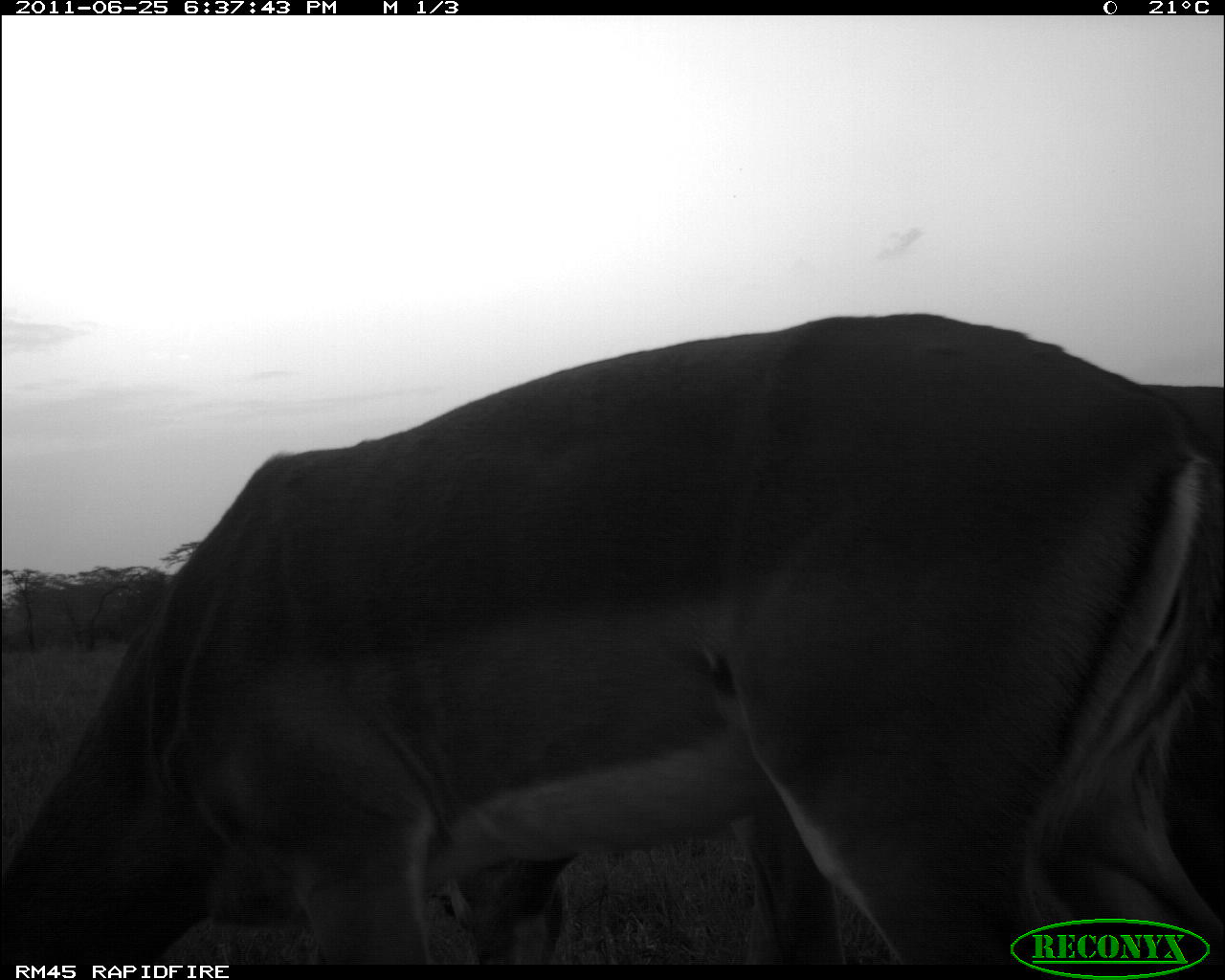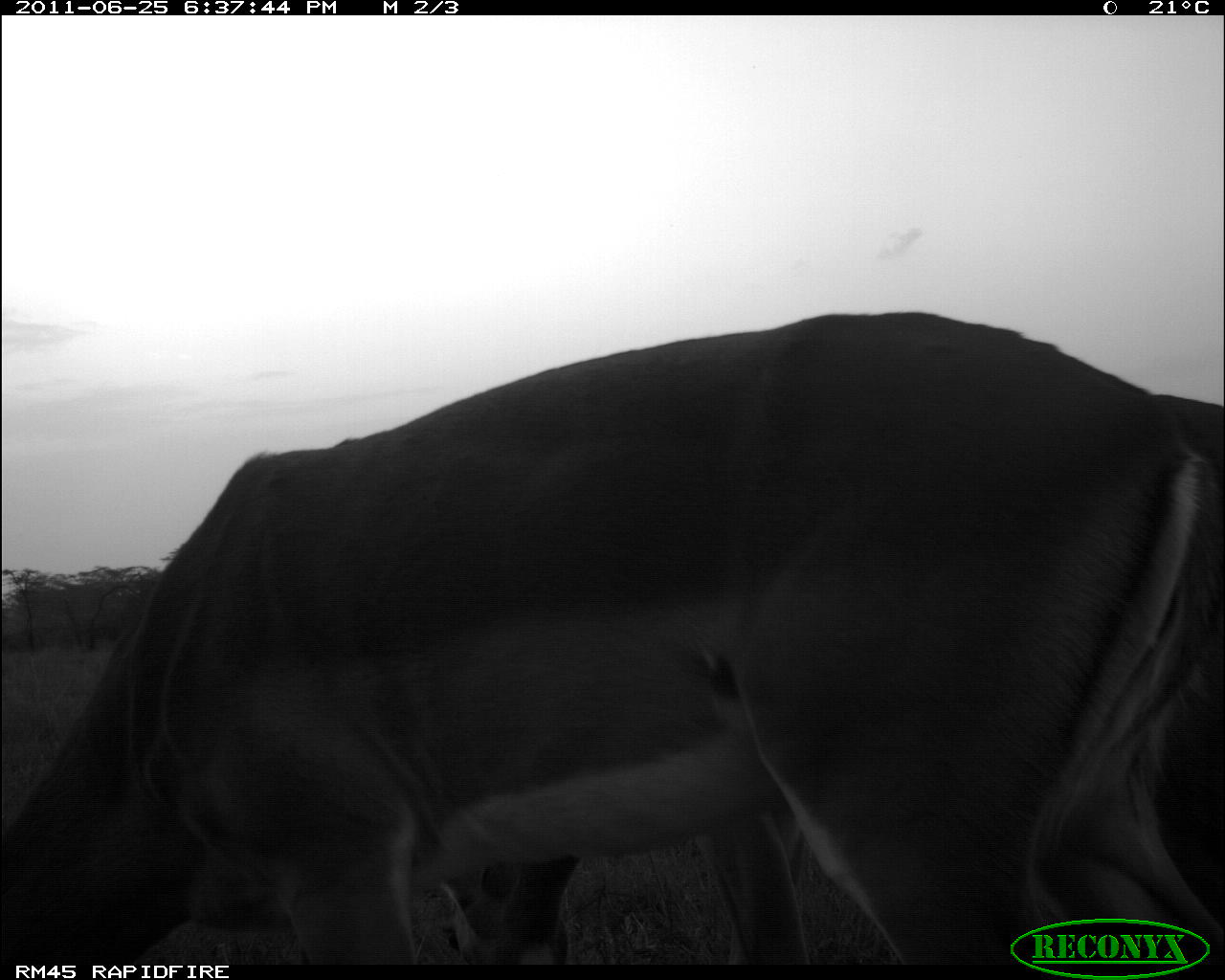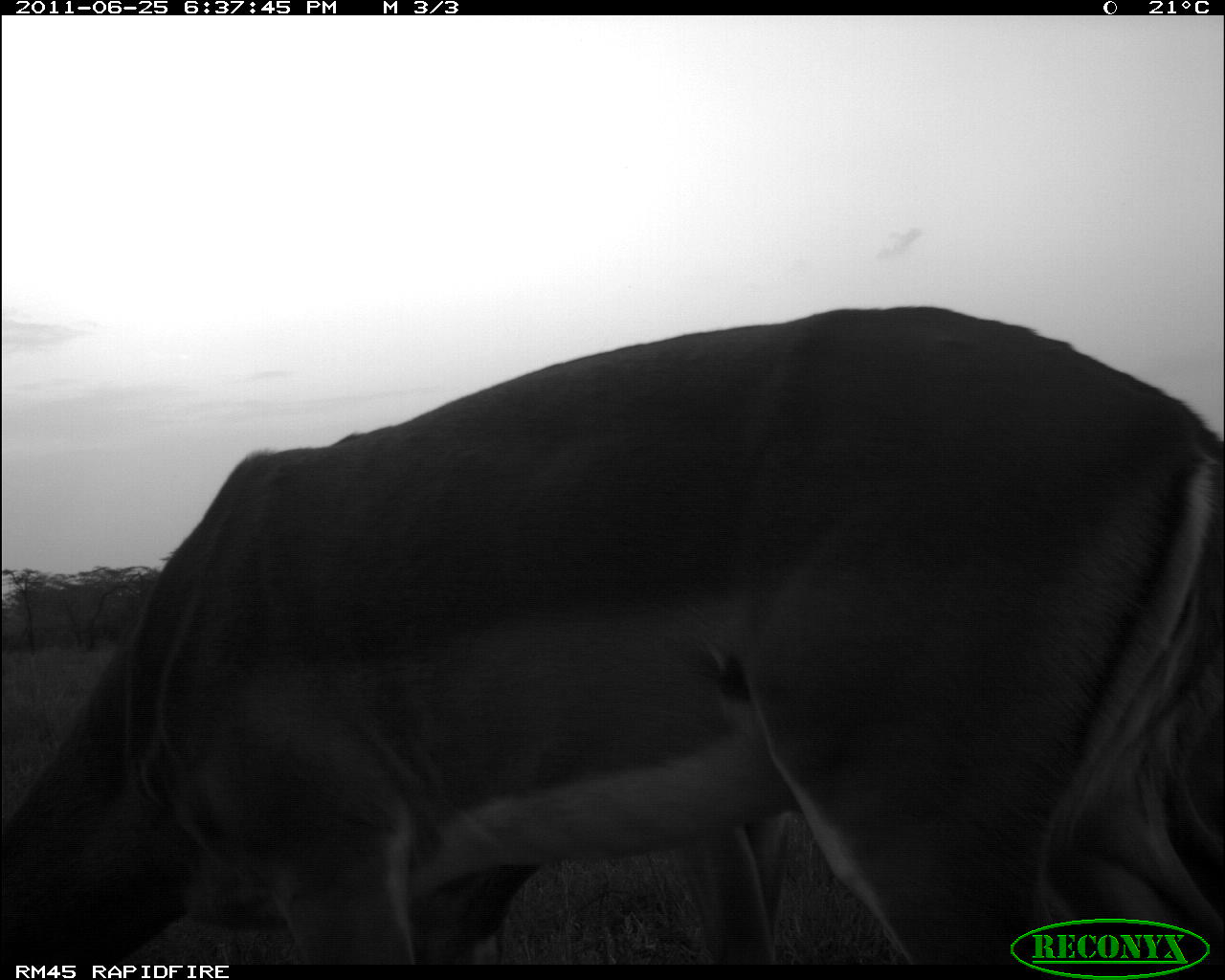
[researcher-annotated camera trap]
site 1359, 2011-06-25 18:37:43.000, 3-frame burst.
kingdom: Animalia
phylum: Chordata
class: Mammalia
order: Artiodactyla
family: Bovidae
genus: Aepyceros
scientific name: Aepyceros melampus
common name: impala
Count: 2.